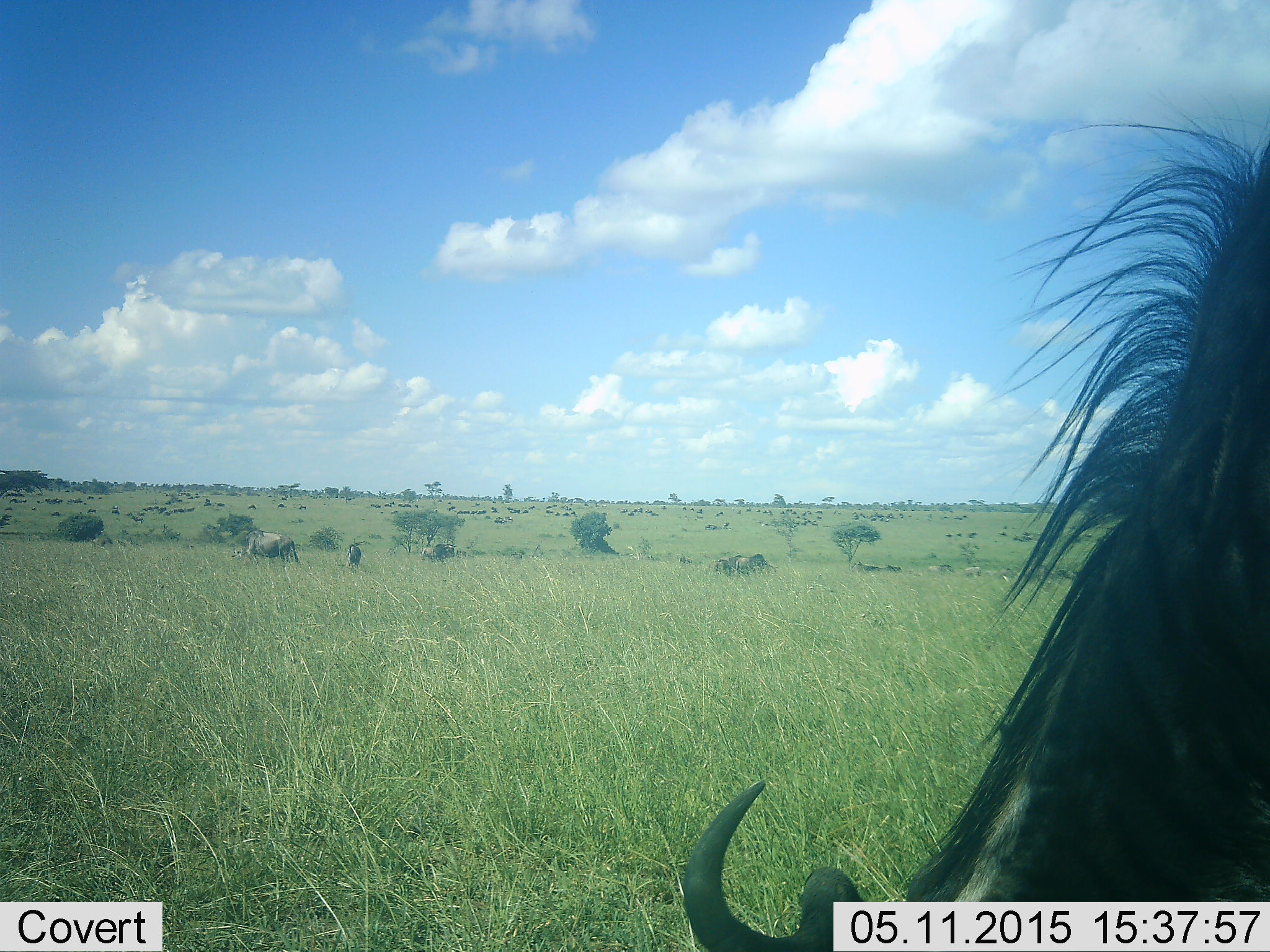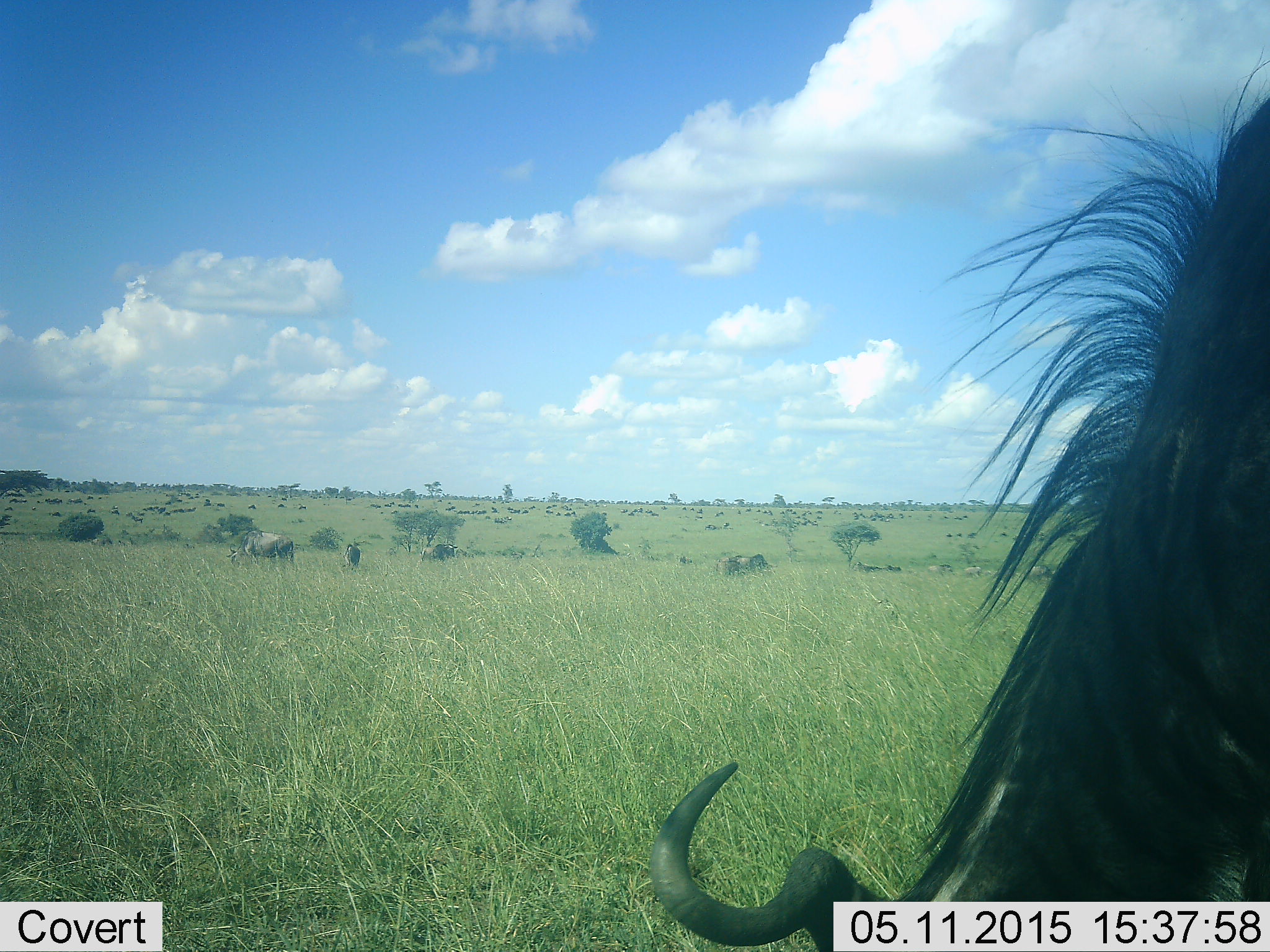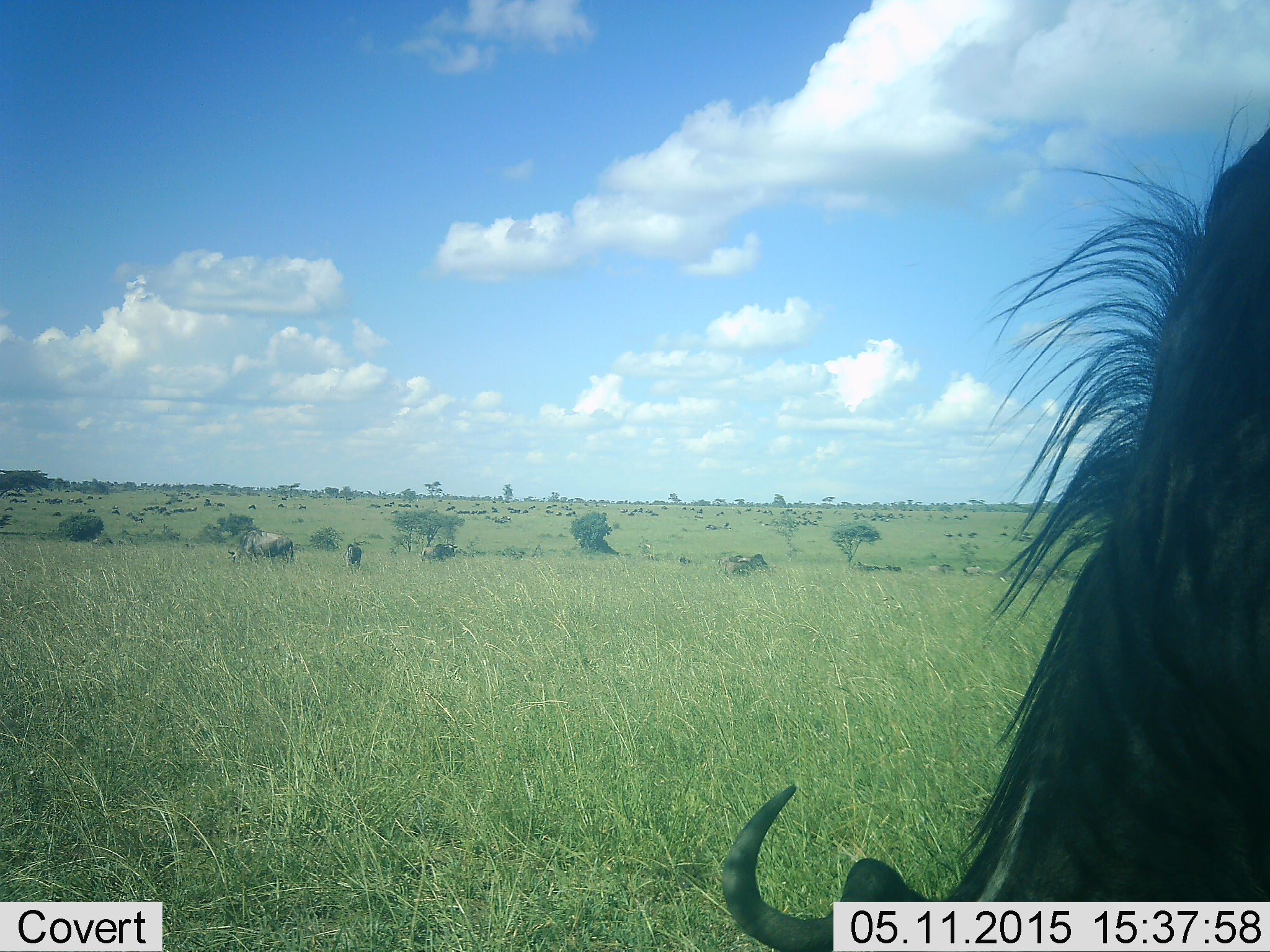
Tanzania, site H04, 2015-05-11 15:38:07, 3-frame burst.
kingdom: Animalia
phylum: Chordata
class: Mammalia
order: Artiodactyla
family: Bovidae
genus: Connochaetes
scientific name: Connochaetes taurinus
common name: blue wildebeest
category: wildebeest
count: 5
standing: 64%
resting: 9%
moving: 45%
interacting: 0%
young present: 0%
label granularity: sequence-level